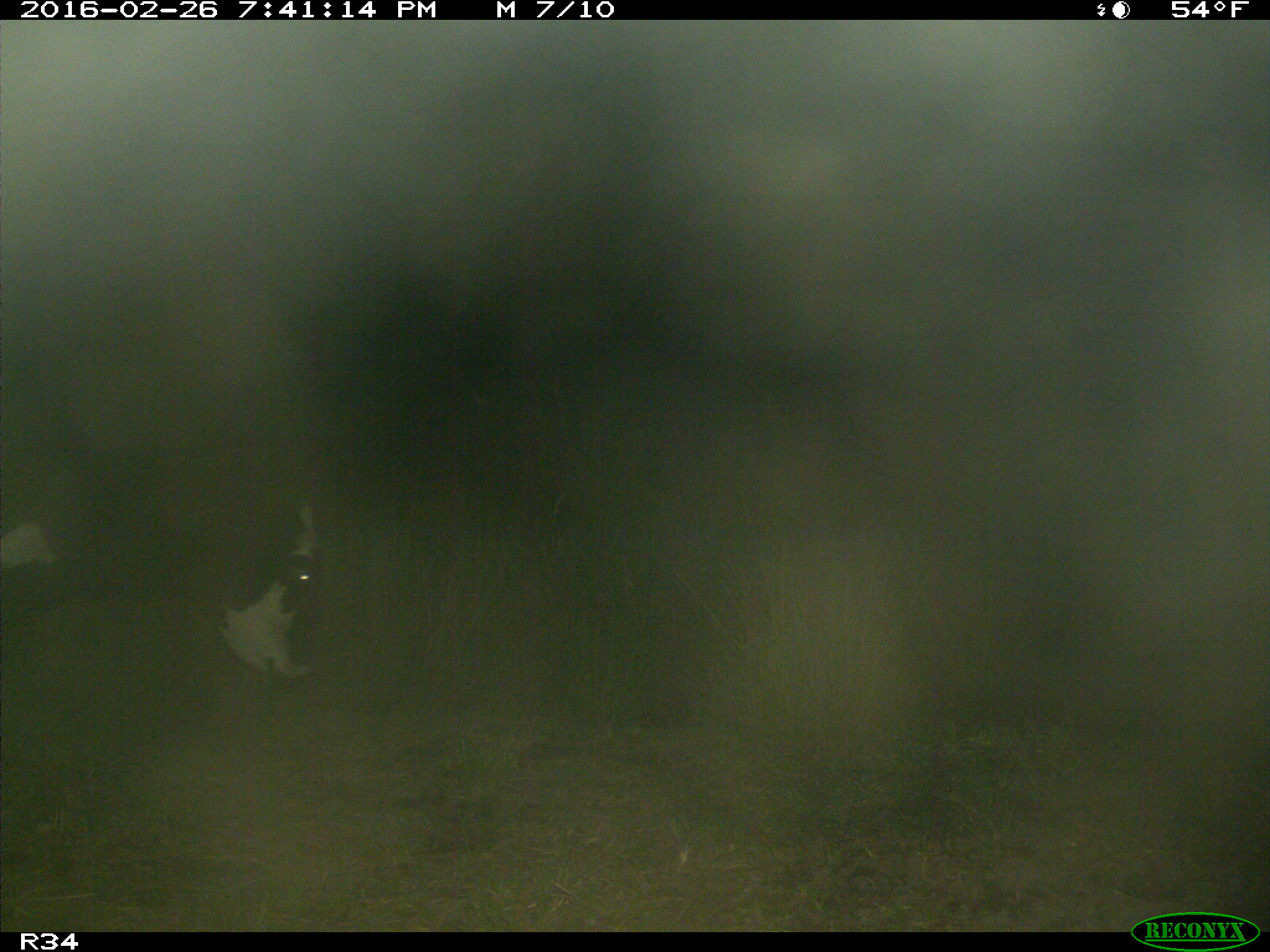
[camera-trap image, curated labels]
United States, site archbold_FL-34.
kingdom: Animalia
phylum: Chordata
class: Mammalia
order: Artiodactyla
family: Bovidae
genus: Bos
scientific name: Bos taurus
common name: domestic cow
Bos taurus (domestic cow).